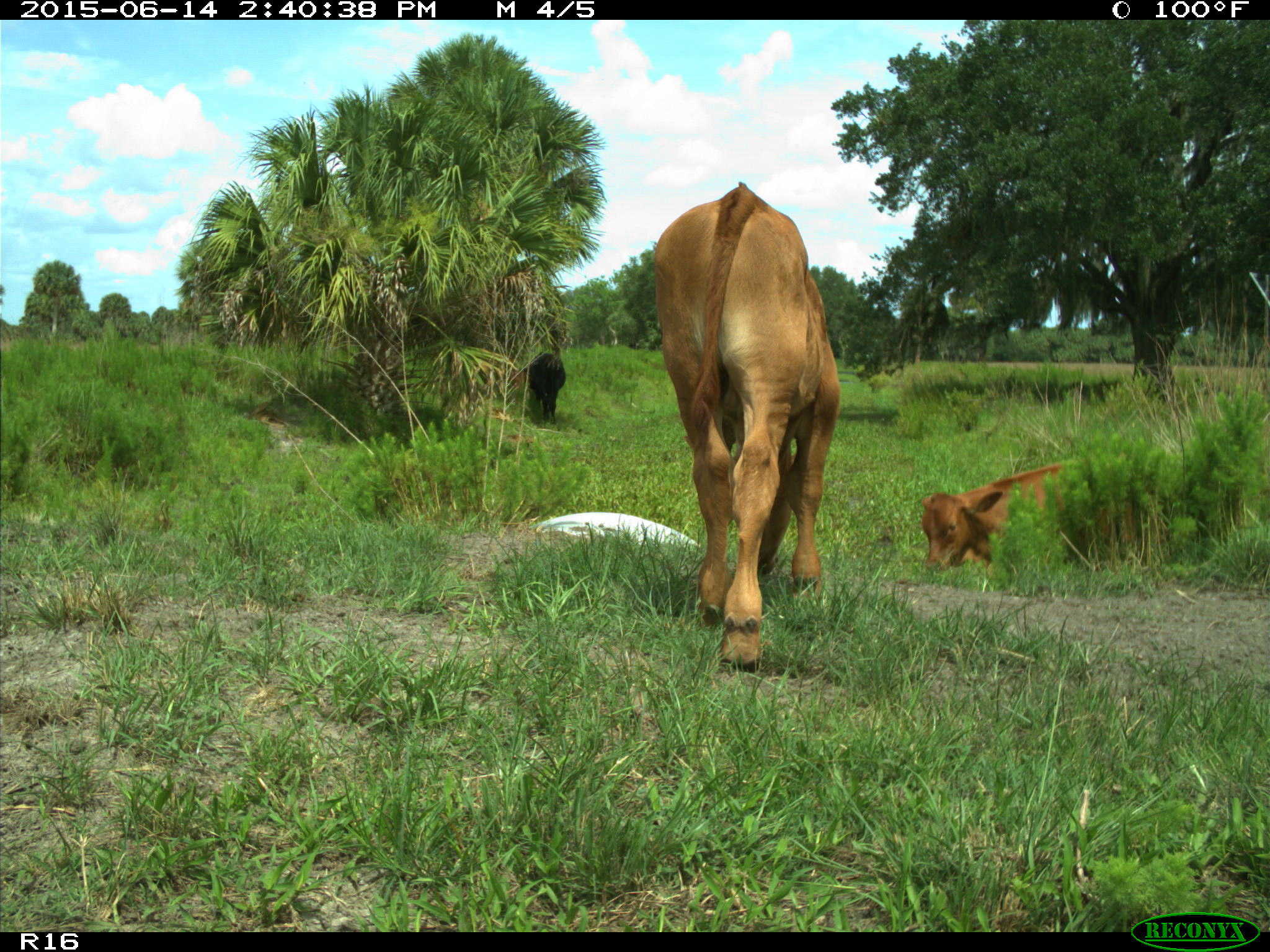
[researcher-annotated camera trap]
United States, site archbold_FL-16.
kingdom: Animalia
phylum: Chordata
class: Mammalia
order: Artiodactyla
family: Bovidae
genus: Bos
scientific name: Bos taurus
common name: domestic cow